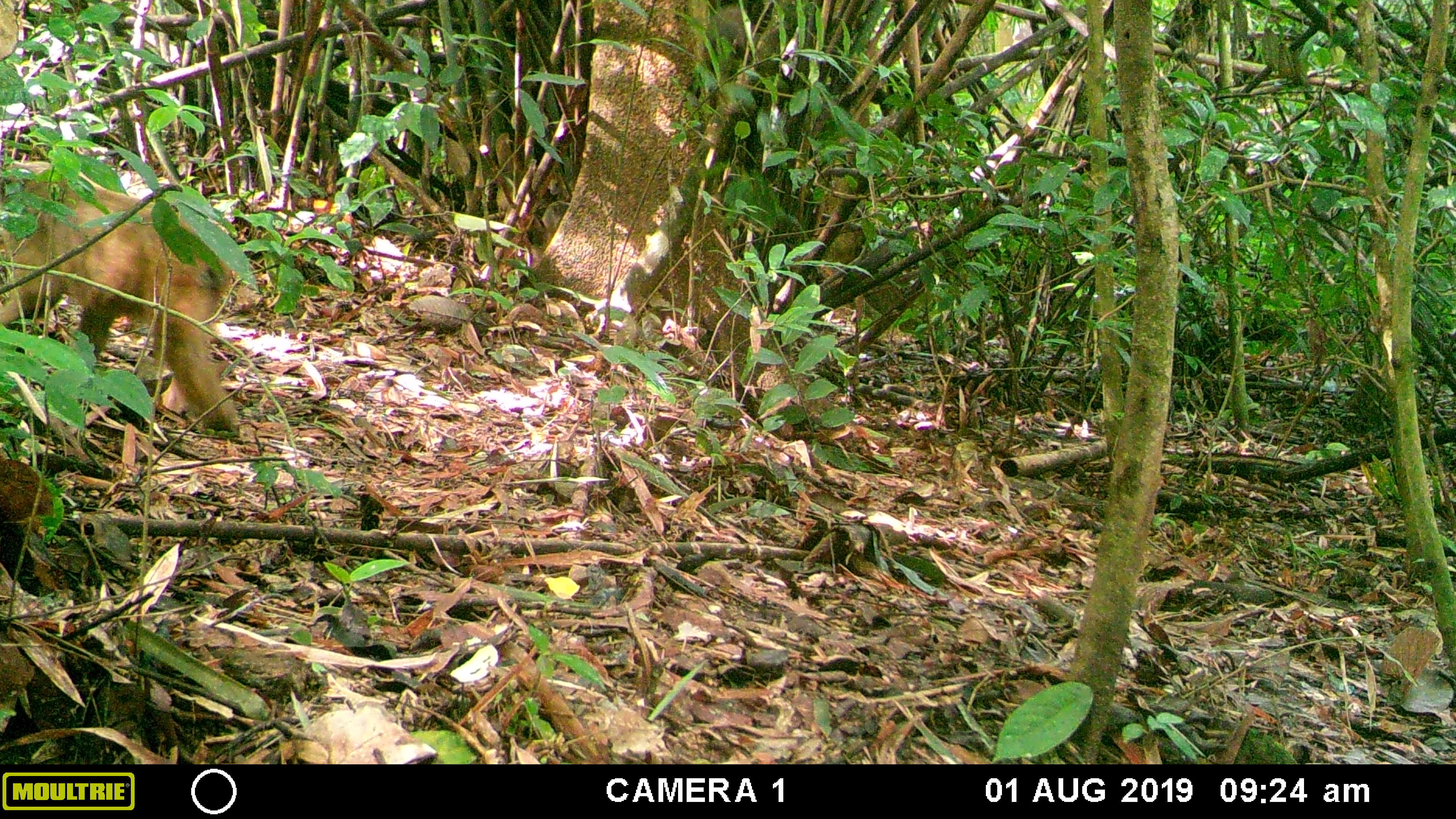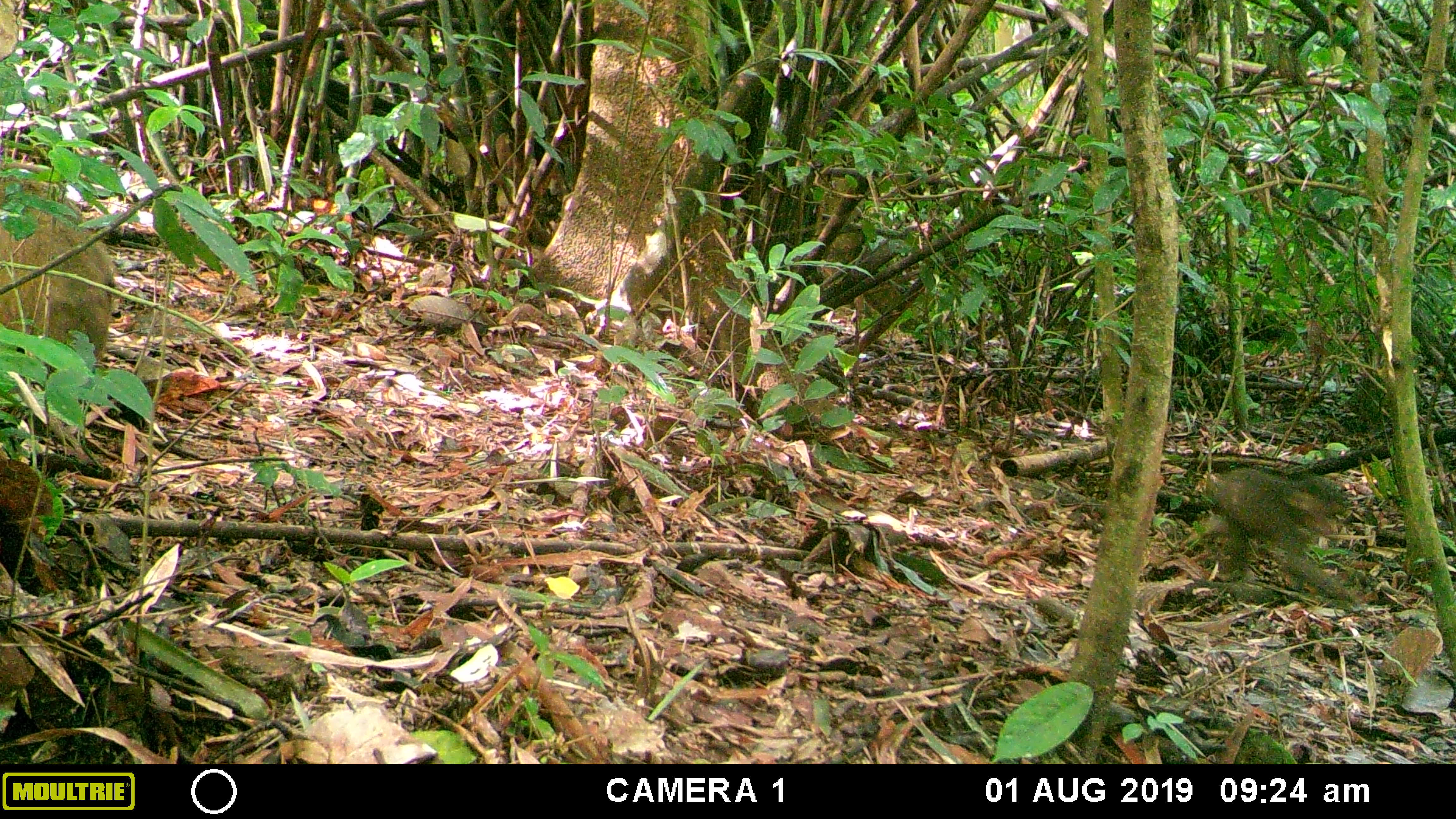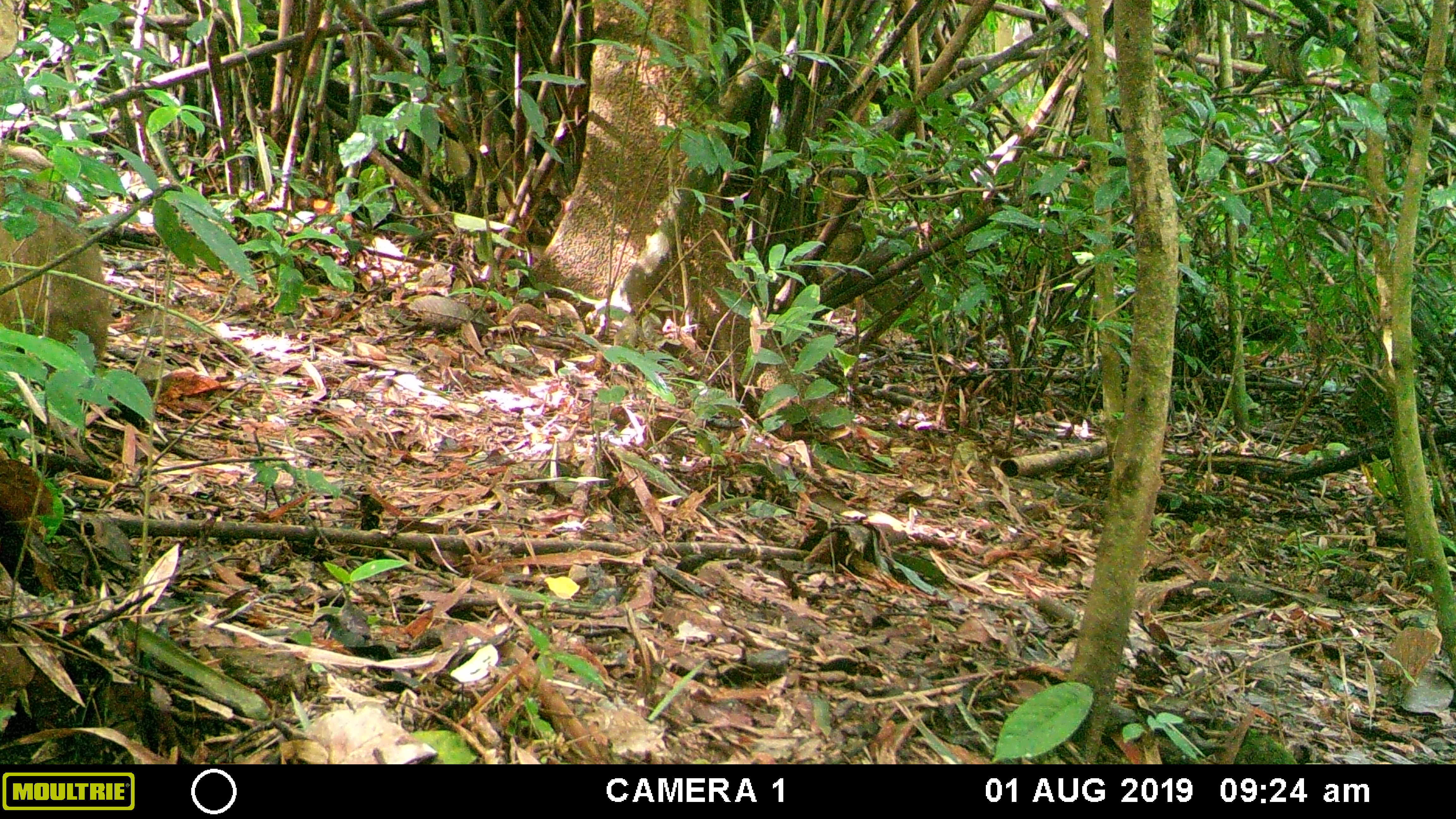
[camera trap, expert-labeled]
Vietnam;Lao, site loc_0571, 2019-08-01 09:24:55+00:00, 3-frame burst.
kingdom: Animalia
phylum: Chordata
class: Mammalia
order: Primates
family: Cercopithecidae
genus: Macaca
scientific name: Macaca arctoides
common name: stump-tailed macaque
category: stump tailed macaque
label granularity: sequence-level